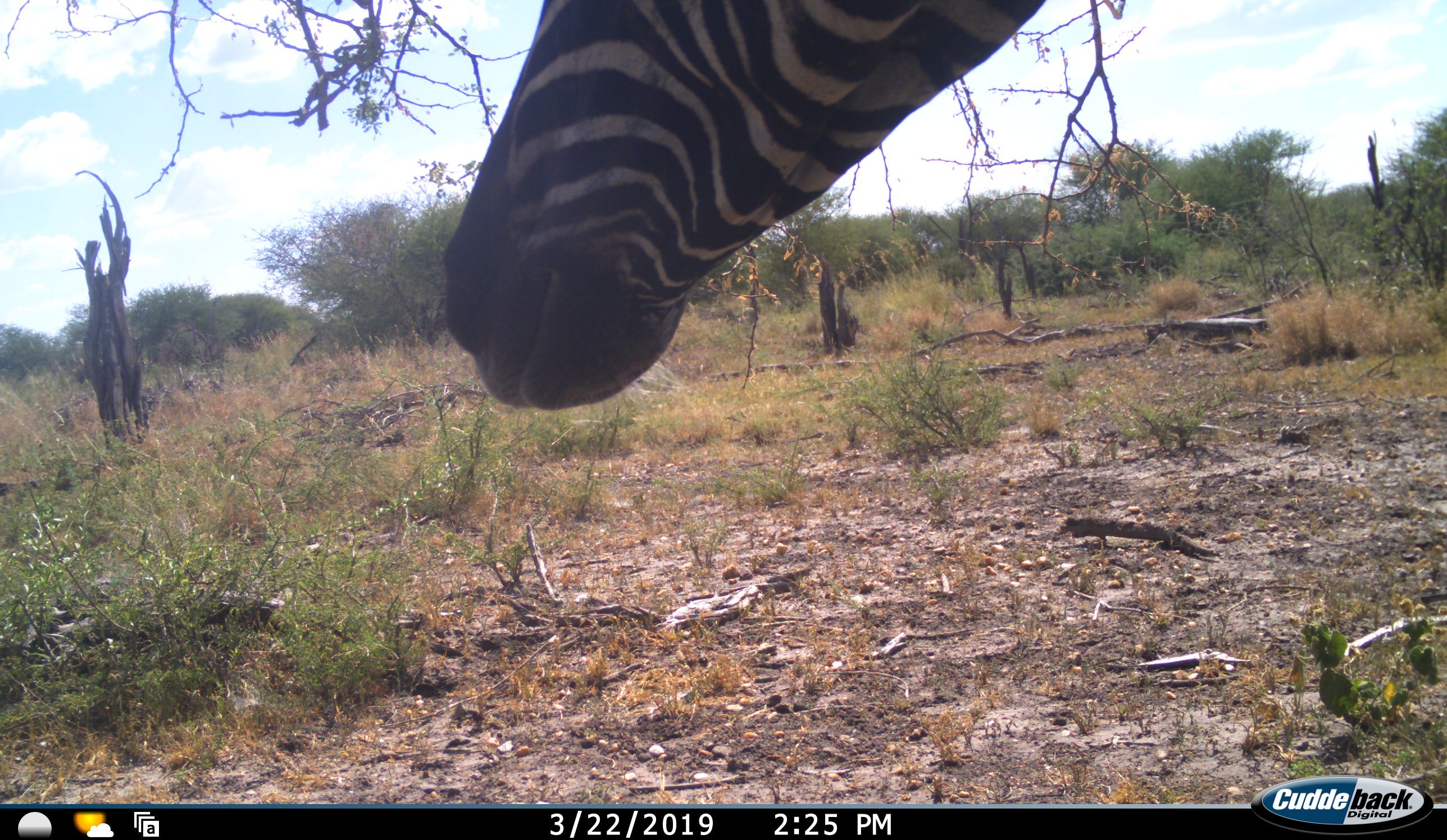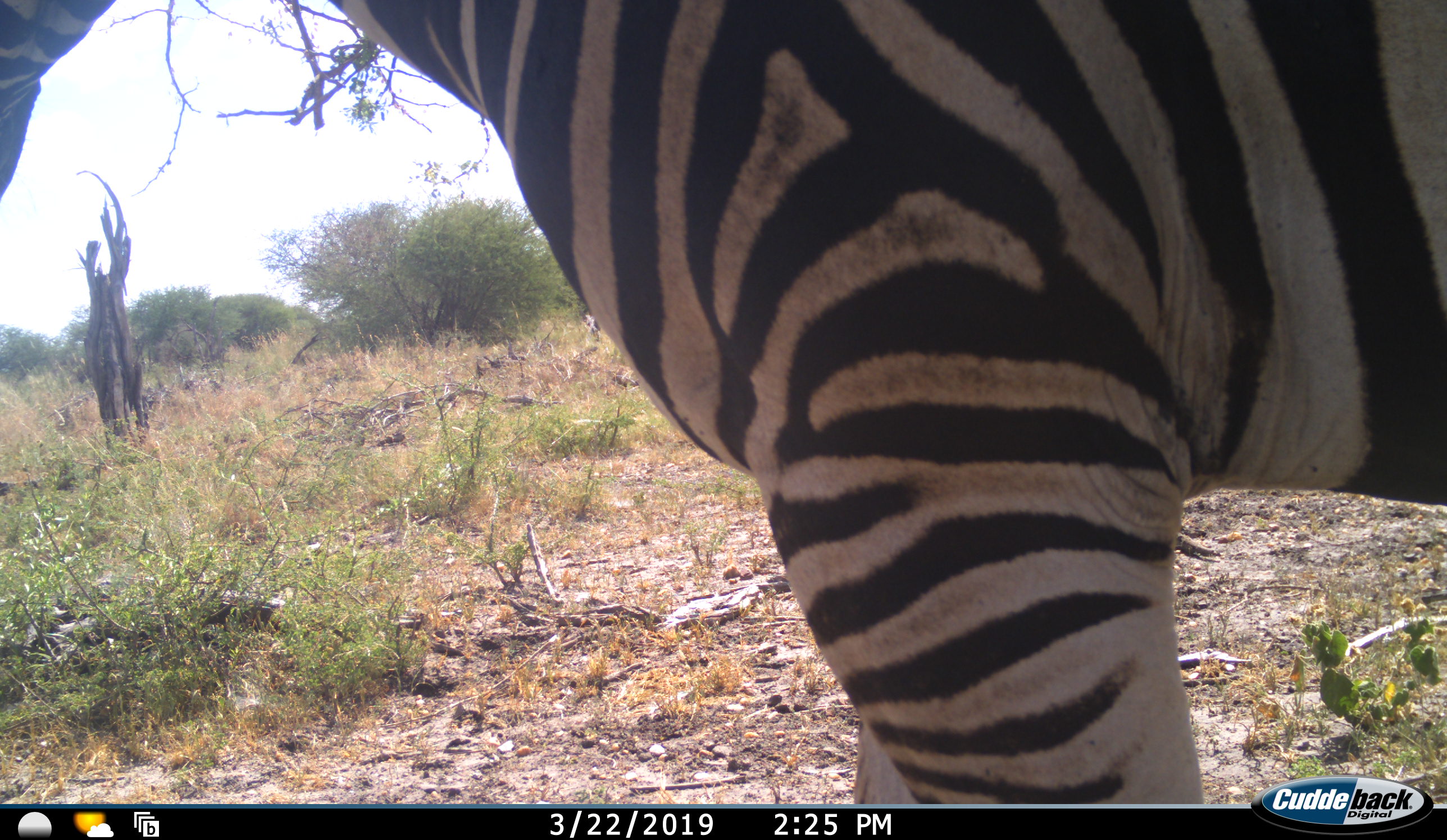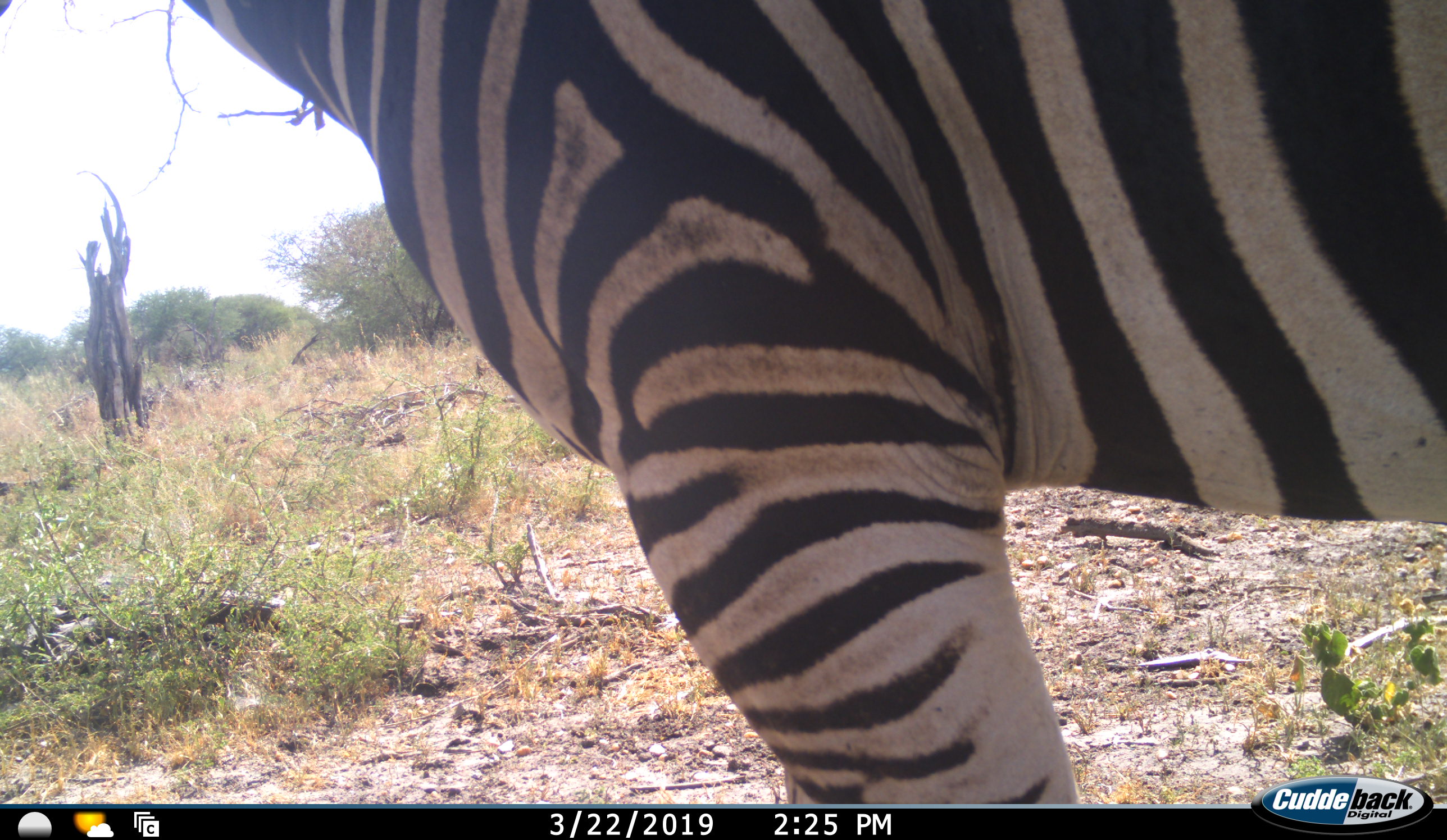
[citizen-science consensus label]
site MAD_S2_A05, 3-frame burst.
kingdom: Animalia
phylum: Chordata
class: Mammalia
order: Perissodactyla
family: Equidae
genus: Equus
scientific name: Equus quagga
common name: plains zebra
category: zebraplains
Zebraplains (plains zebra) (Equus quagga), count 1. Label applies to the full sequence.